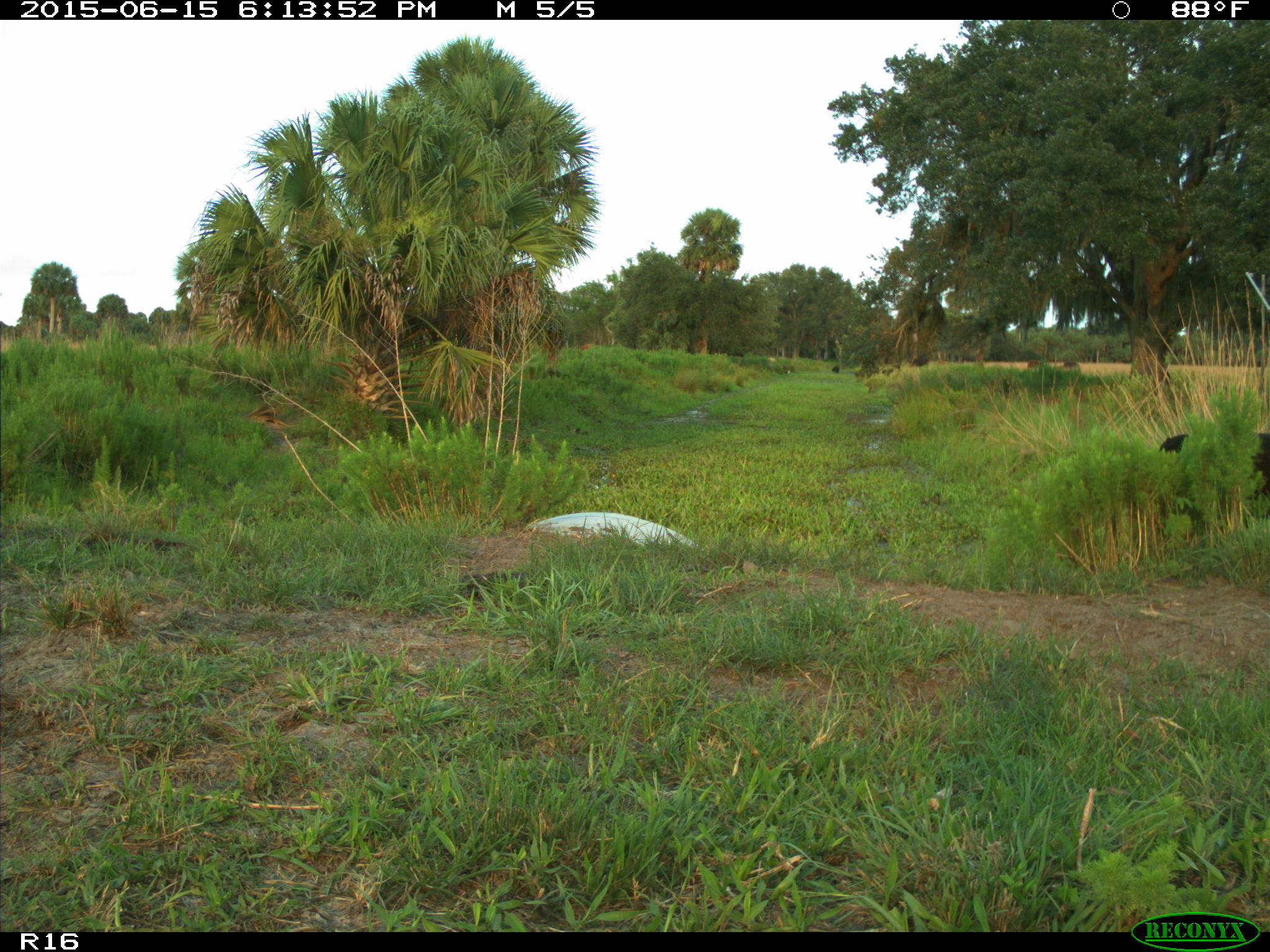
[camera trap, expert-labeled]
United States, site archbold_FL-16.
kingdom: Animalia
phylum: Chordata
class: Mammalia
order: Artiodactyla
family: Bovidae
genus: Bos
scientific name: Bos taurus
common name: domestic cow